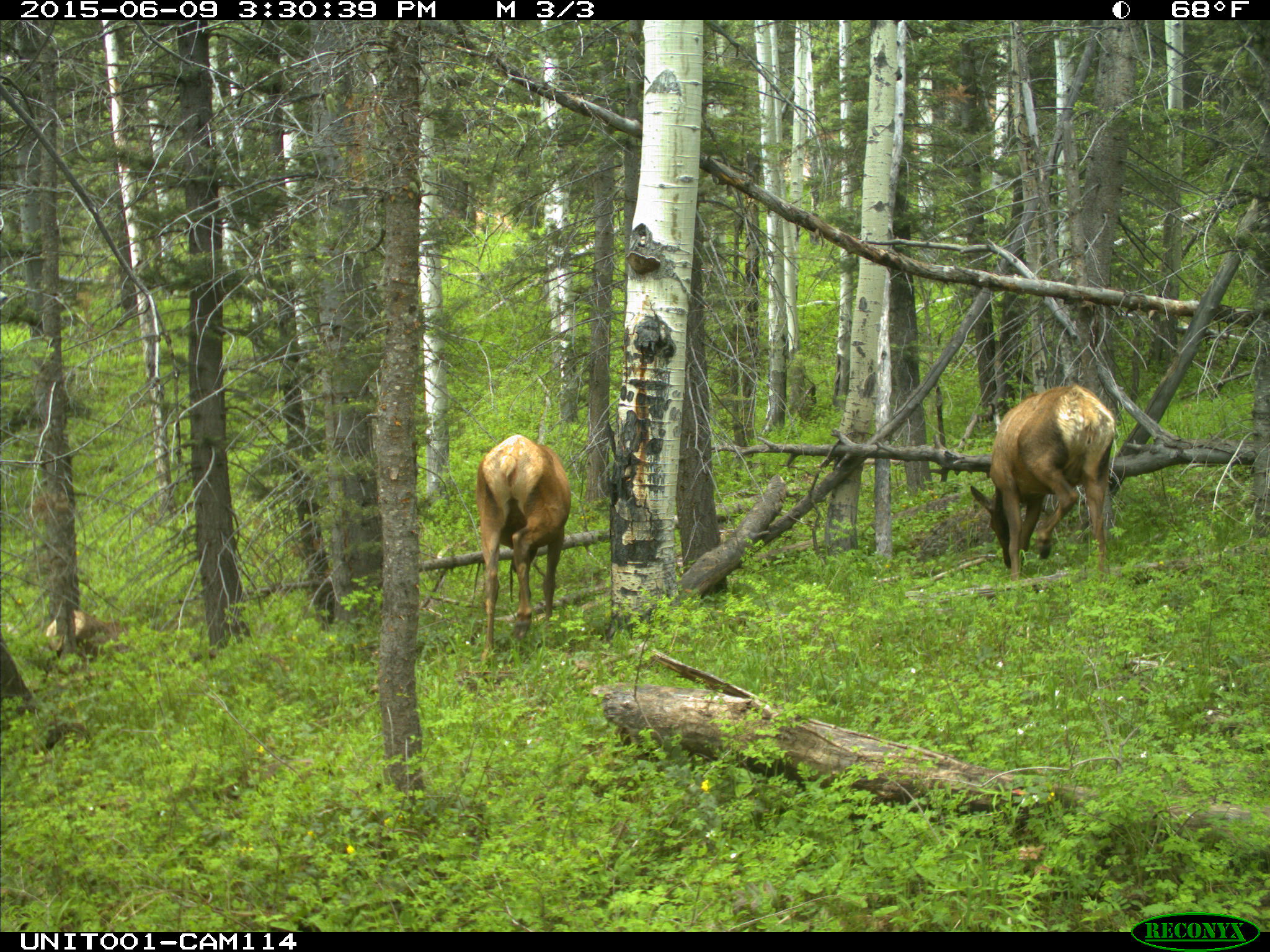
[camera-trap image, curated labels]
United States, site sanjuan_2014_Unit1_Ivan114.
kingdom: Animalia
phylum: Chordata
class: Mammalia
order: Artiodactyla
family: Cervidae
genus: Cervus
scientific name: Cervus elaphus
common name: red deer